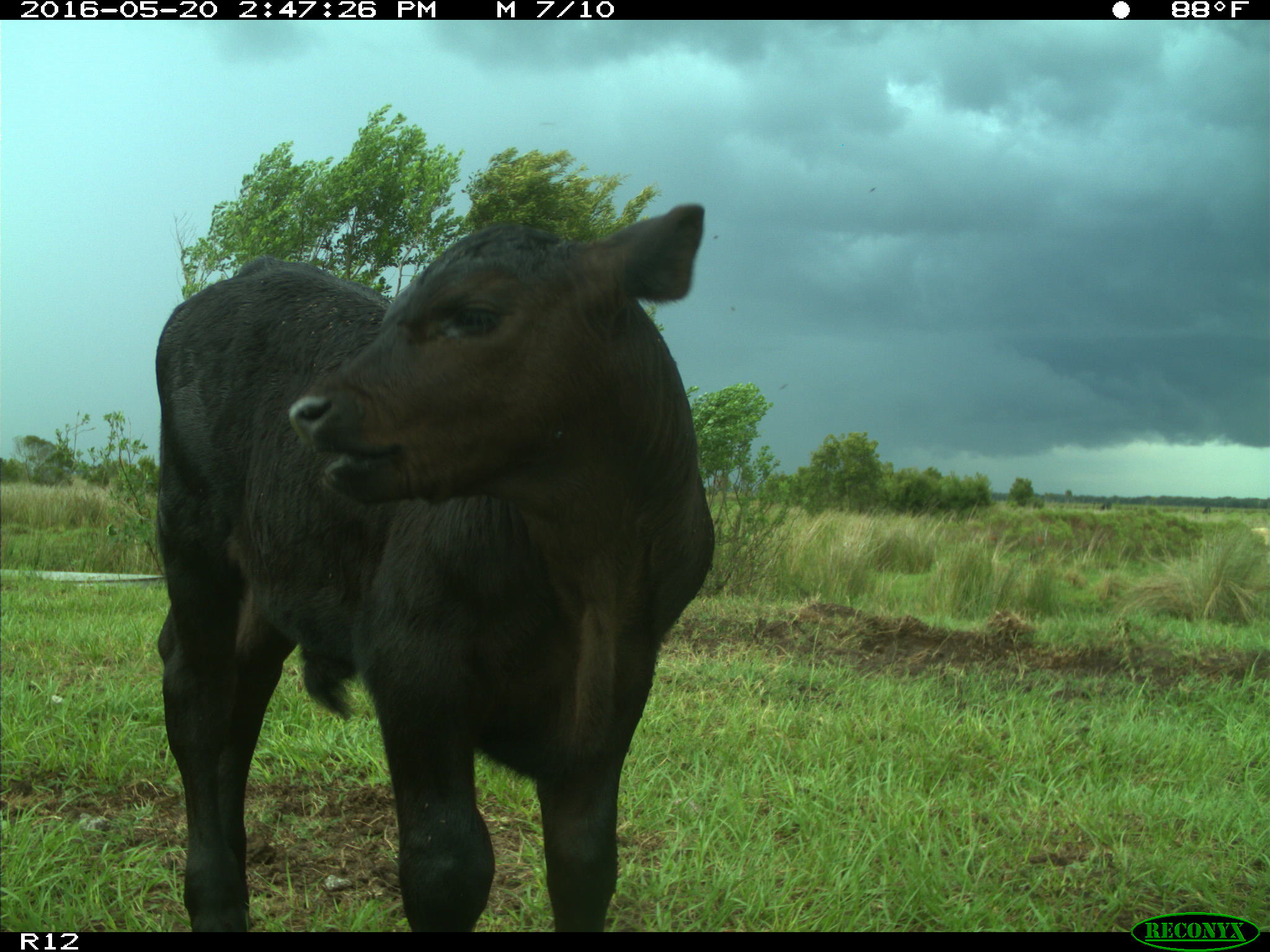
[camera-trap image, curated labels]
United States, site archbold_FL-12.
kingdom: Animalia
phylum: Chordata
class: Mammalia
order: Artiodactyla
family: Bovidae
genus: Bos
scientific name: Bos taurus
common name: domestic cow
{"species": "Bos taurus (domestic cow)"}